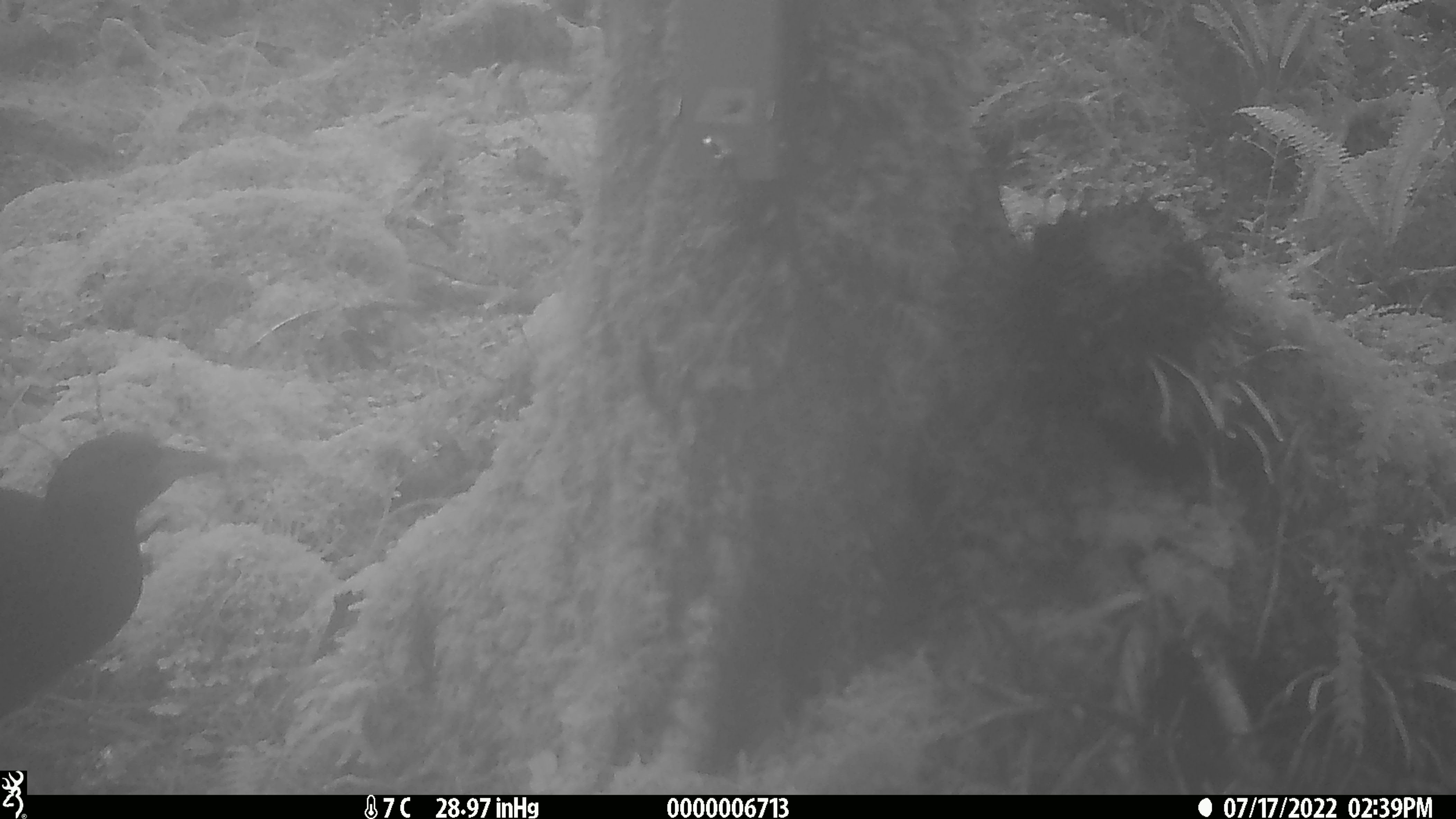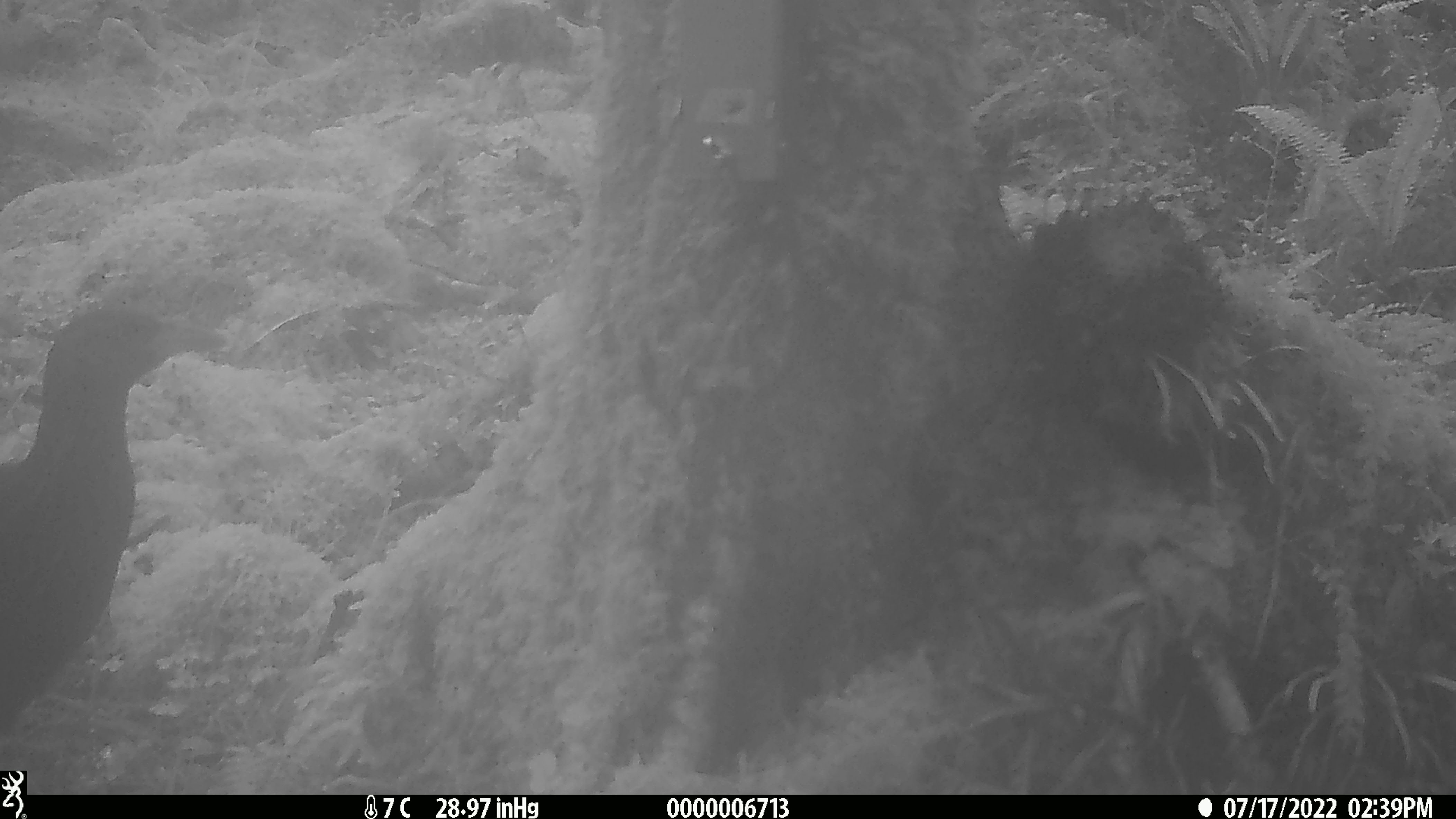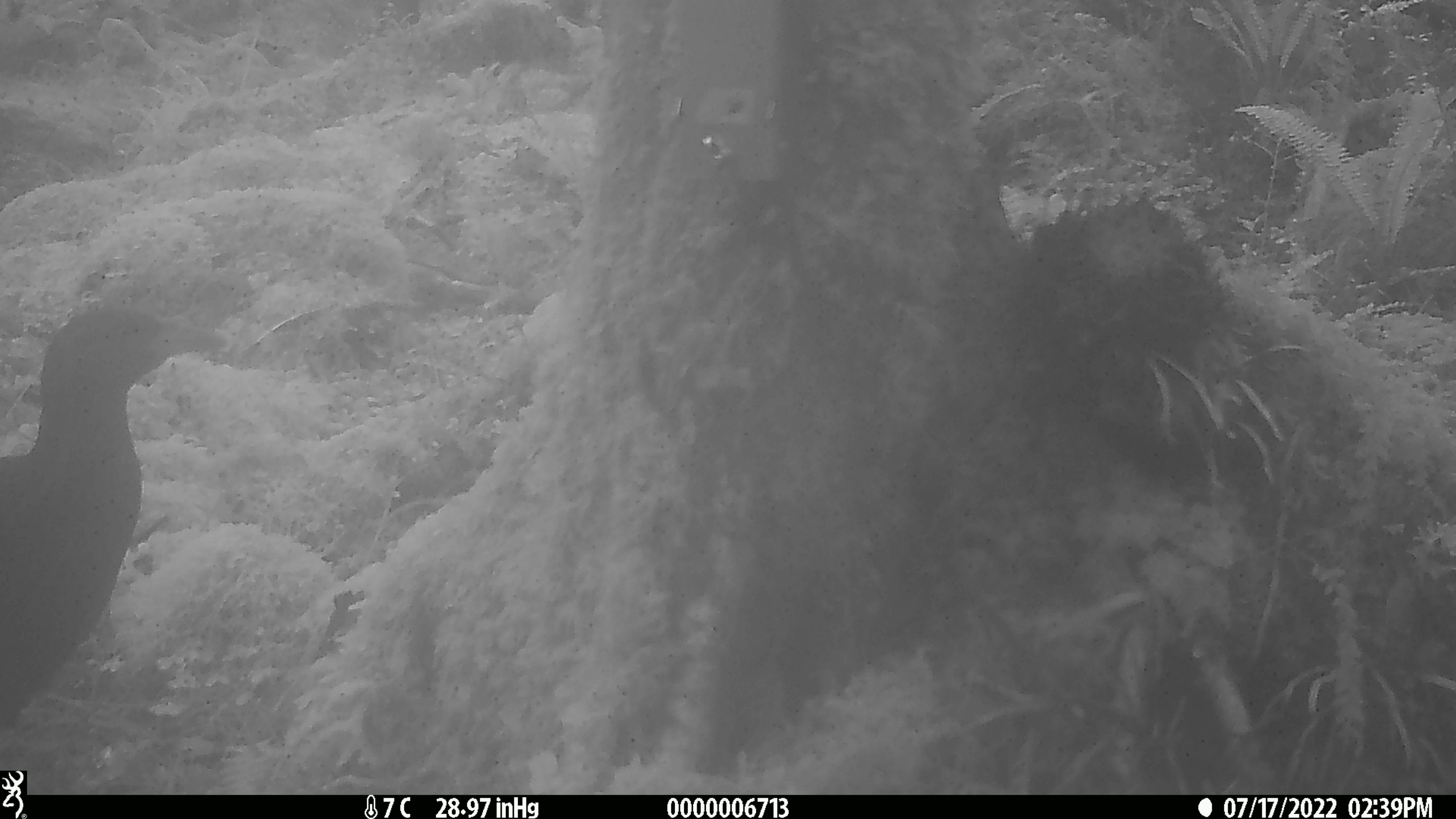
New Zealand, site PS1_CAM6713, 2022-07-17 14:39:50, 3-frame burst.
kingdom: Animalia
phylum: Chordata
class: Aves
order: Gruiformes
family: Rallidae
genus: Gallirallus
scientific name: Gallirallus australis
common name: weka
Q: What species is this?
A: Weka (Gallirallus australis).